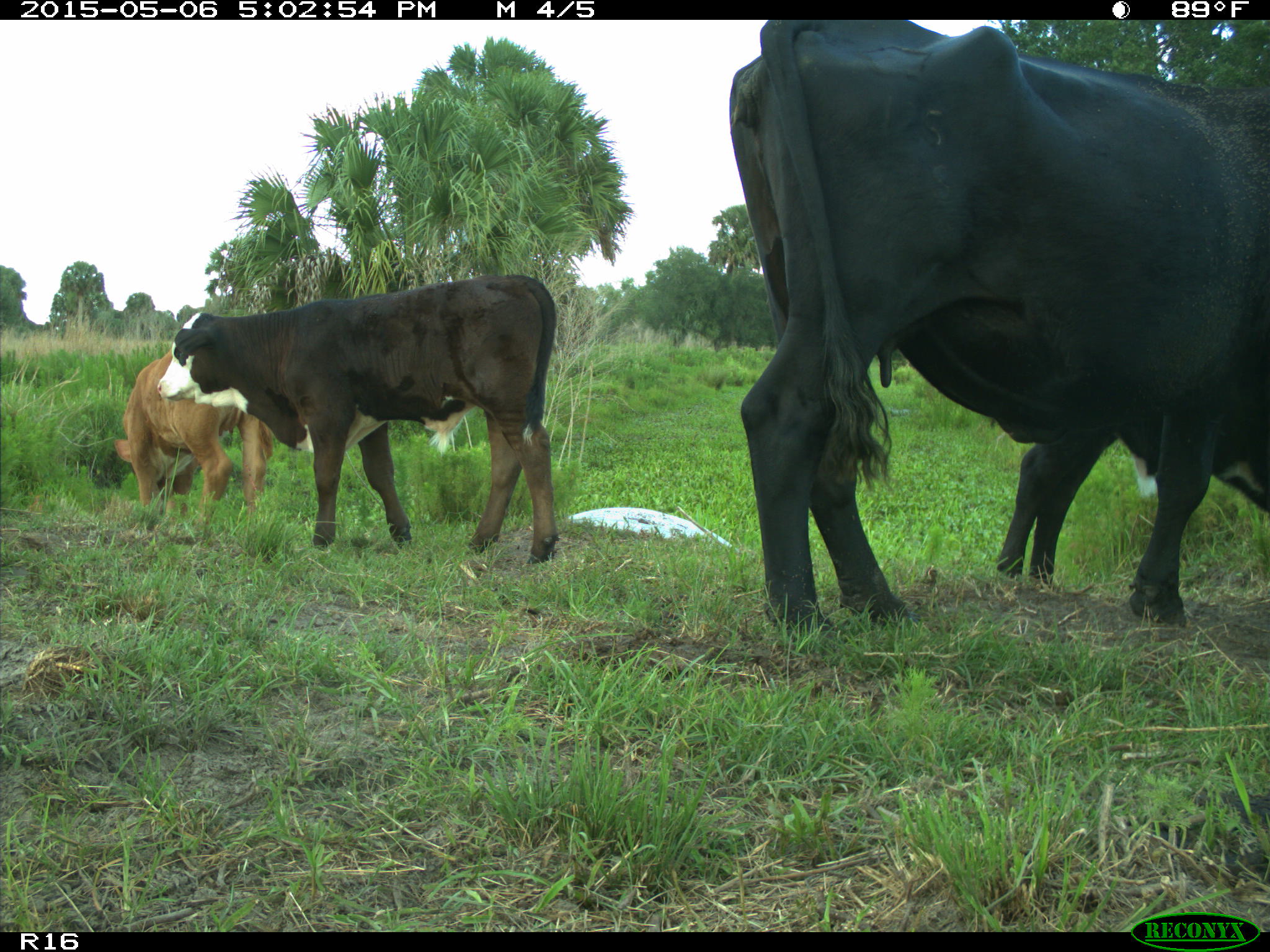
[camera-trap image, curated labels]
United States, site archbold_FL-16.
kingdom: Animalia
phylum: Chordata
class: Mammalia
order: Artiodactyla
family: Bovidae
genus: Bos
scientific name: Bos taurus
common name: domestic cow